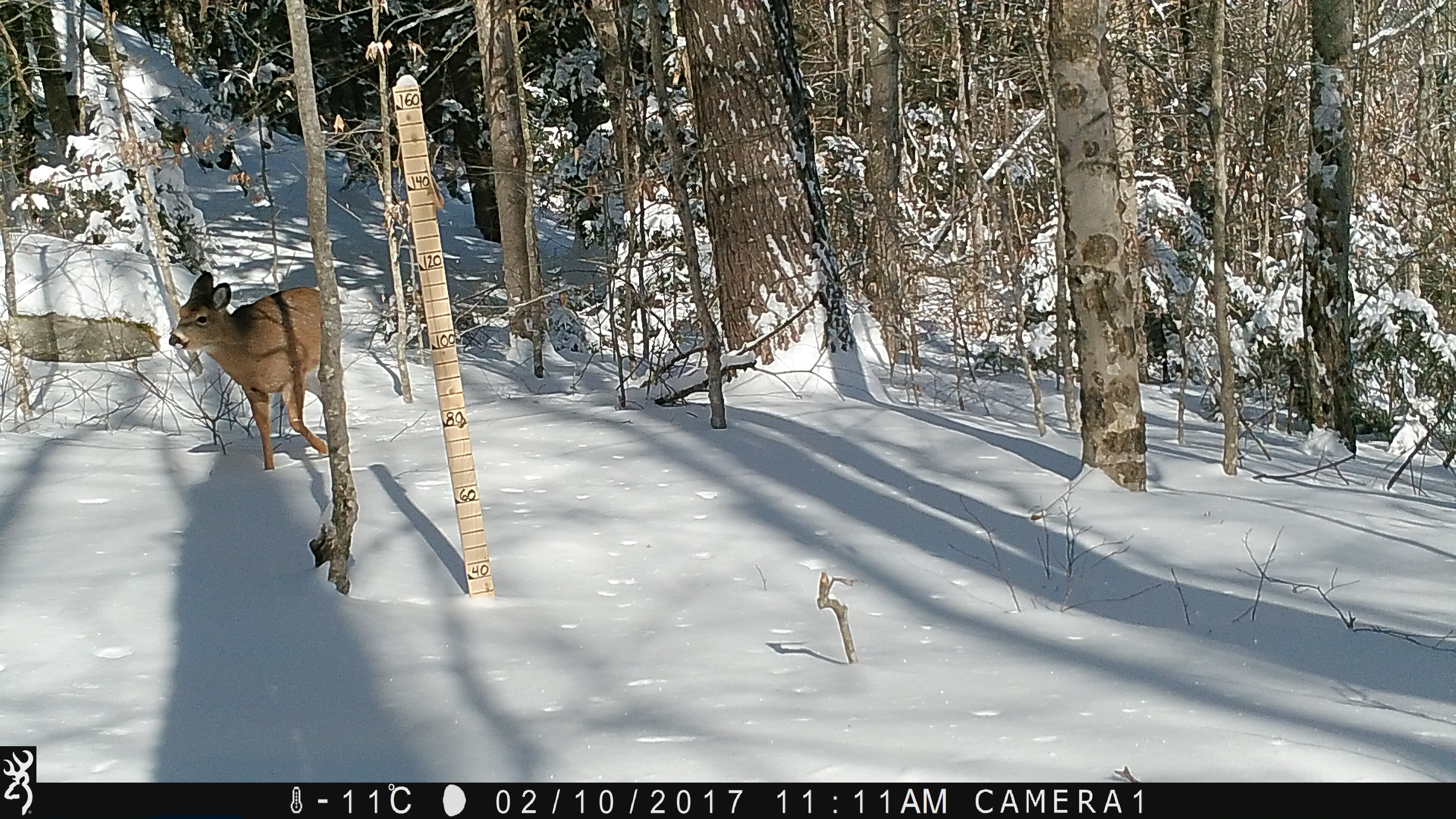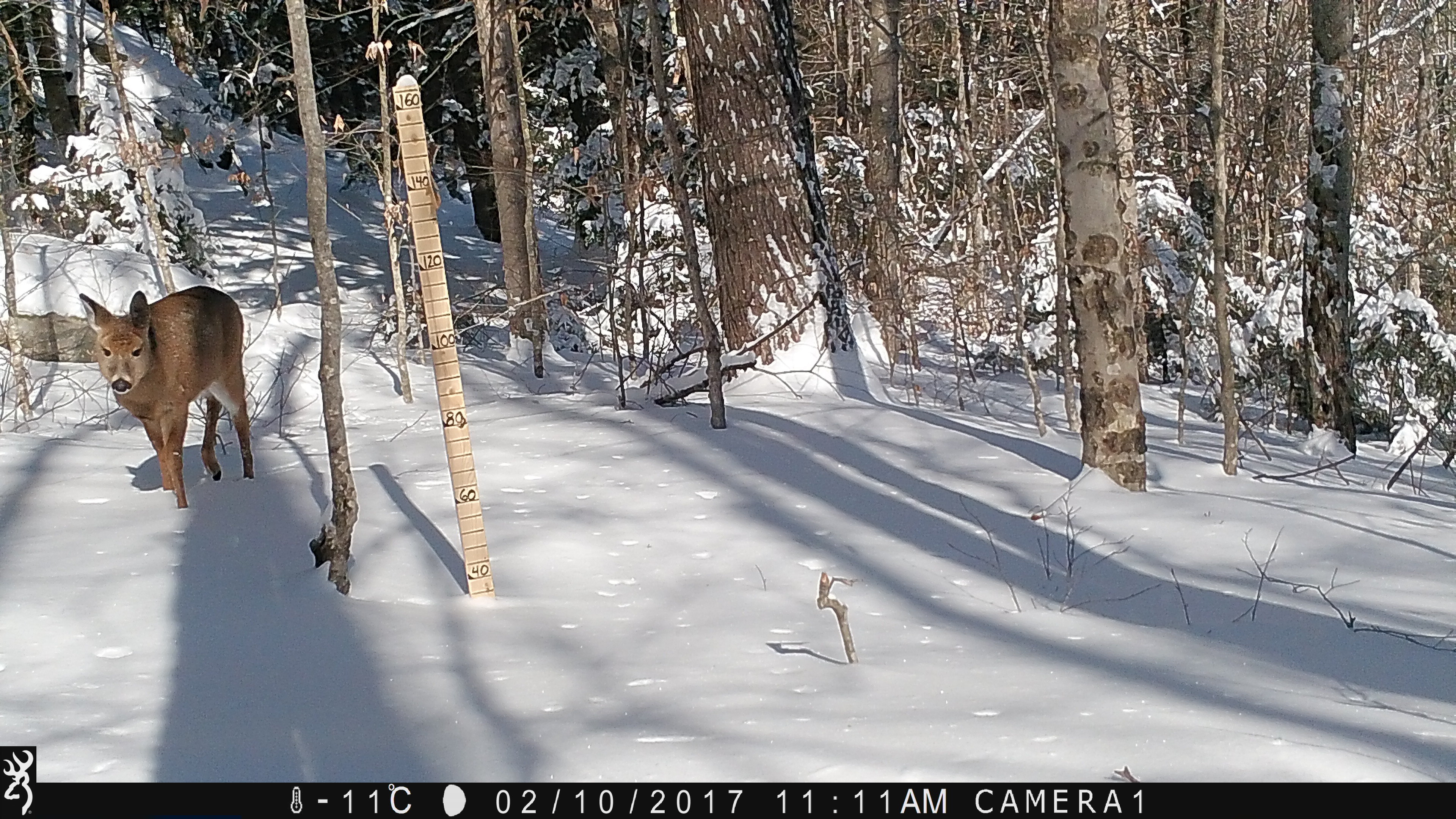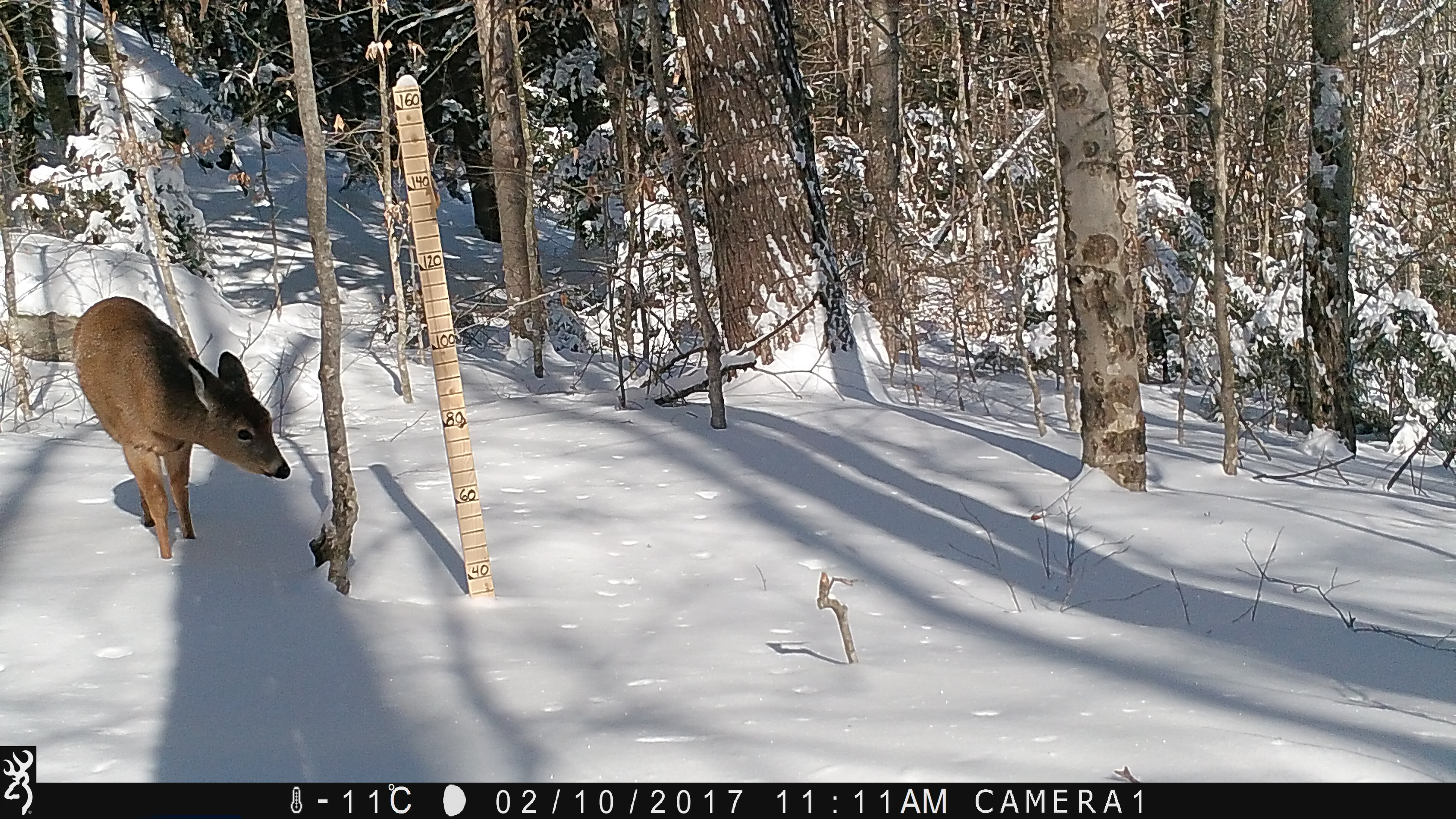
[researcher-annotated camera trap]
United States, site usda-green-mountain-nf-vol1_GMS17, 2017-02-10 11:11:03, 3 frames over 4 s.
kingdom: Animalia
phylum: Chordata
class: Mammalia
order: Artiodactyla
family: Cervidae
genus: Odocoileus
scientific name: Odocoileus virginianus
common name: white-tailed deer